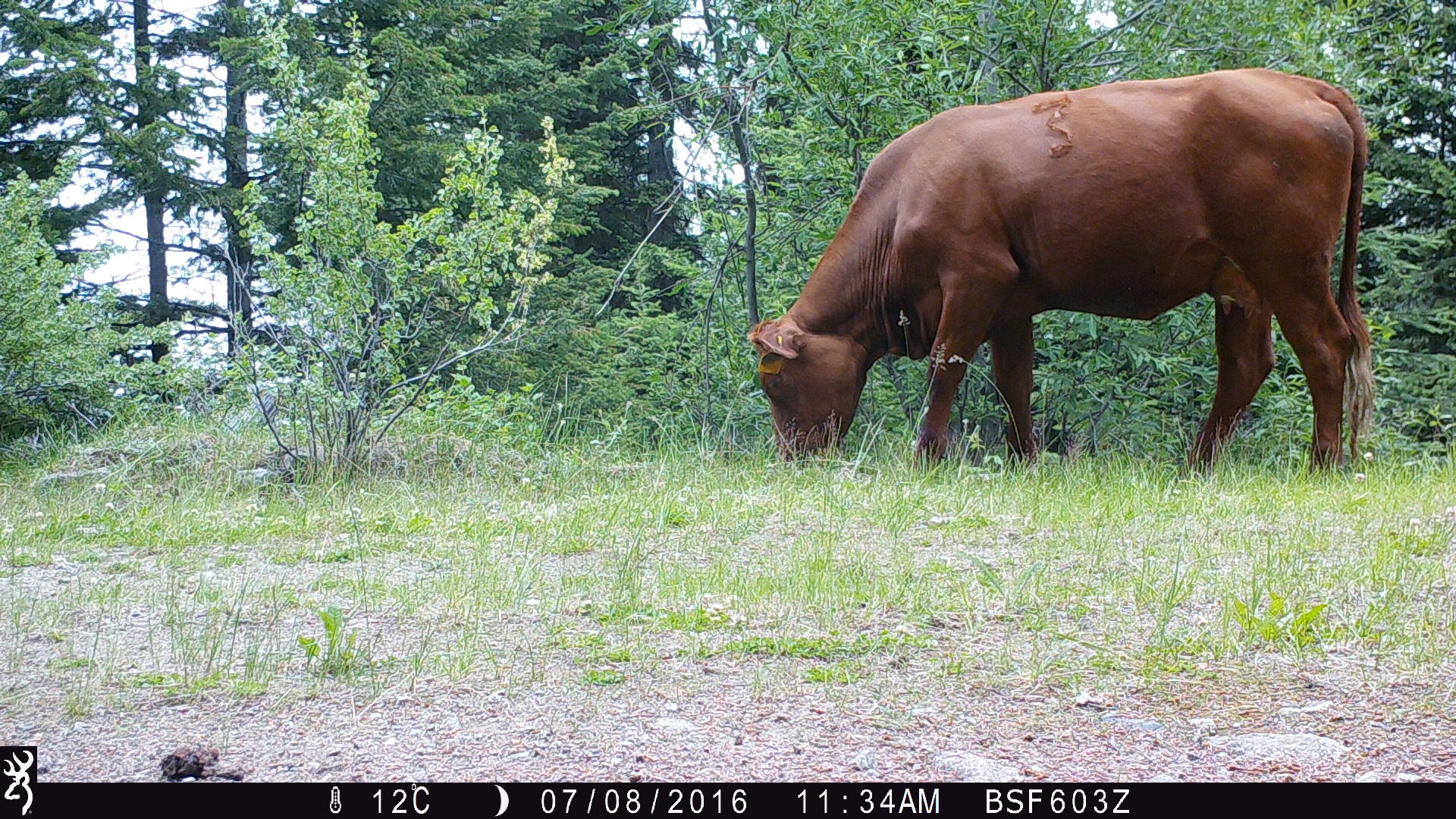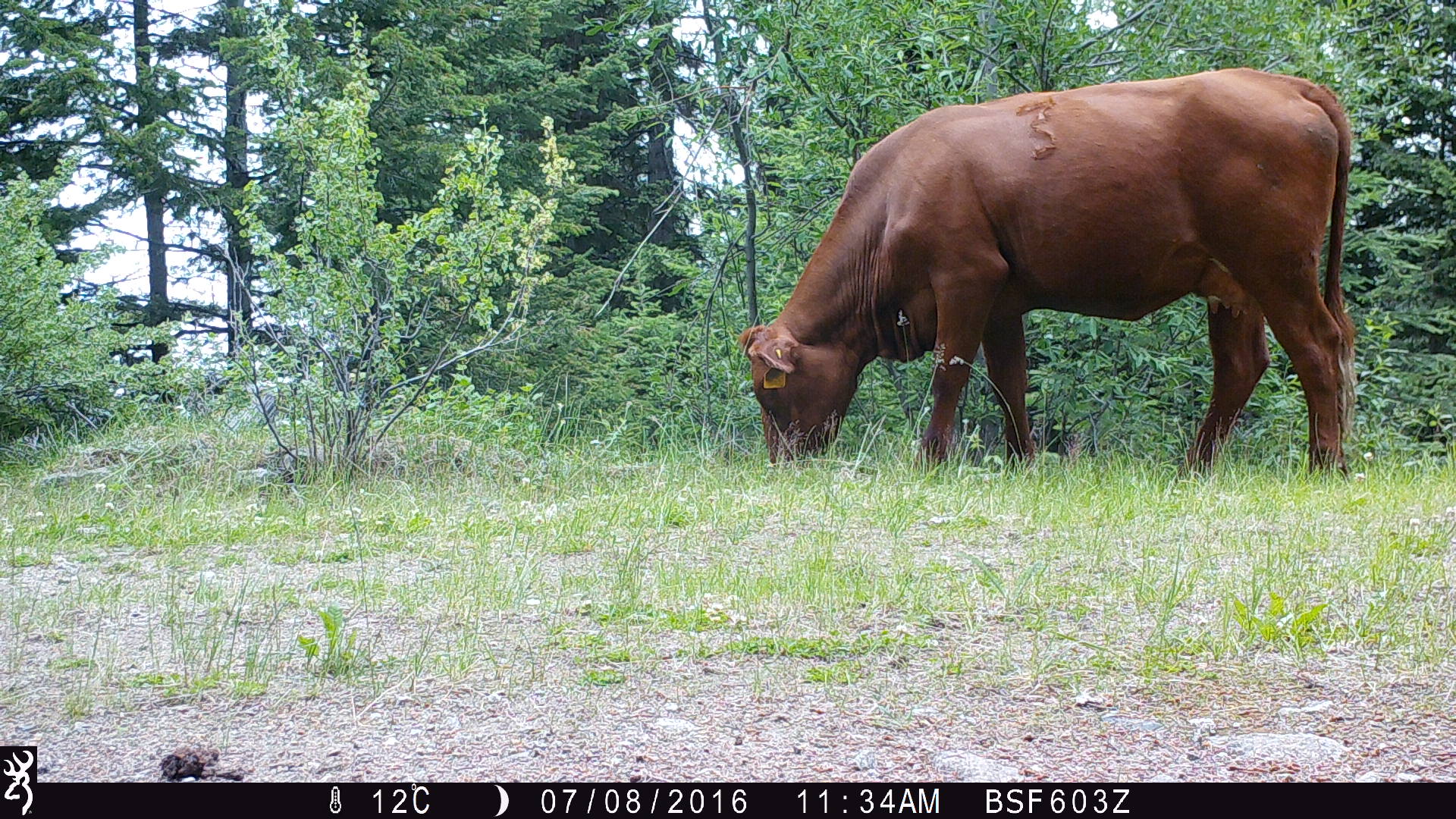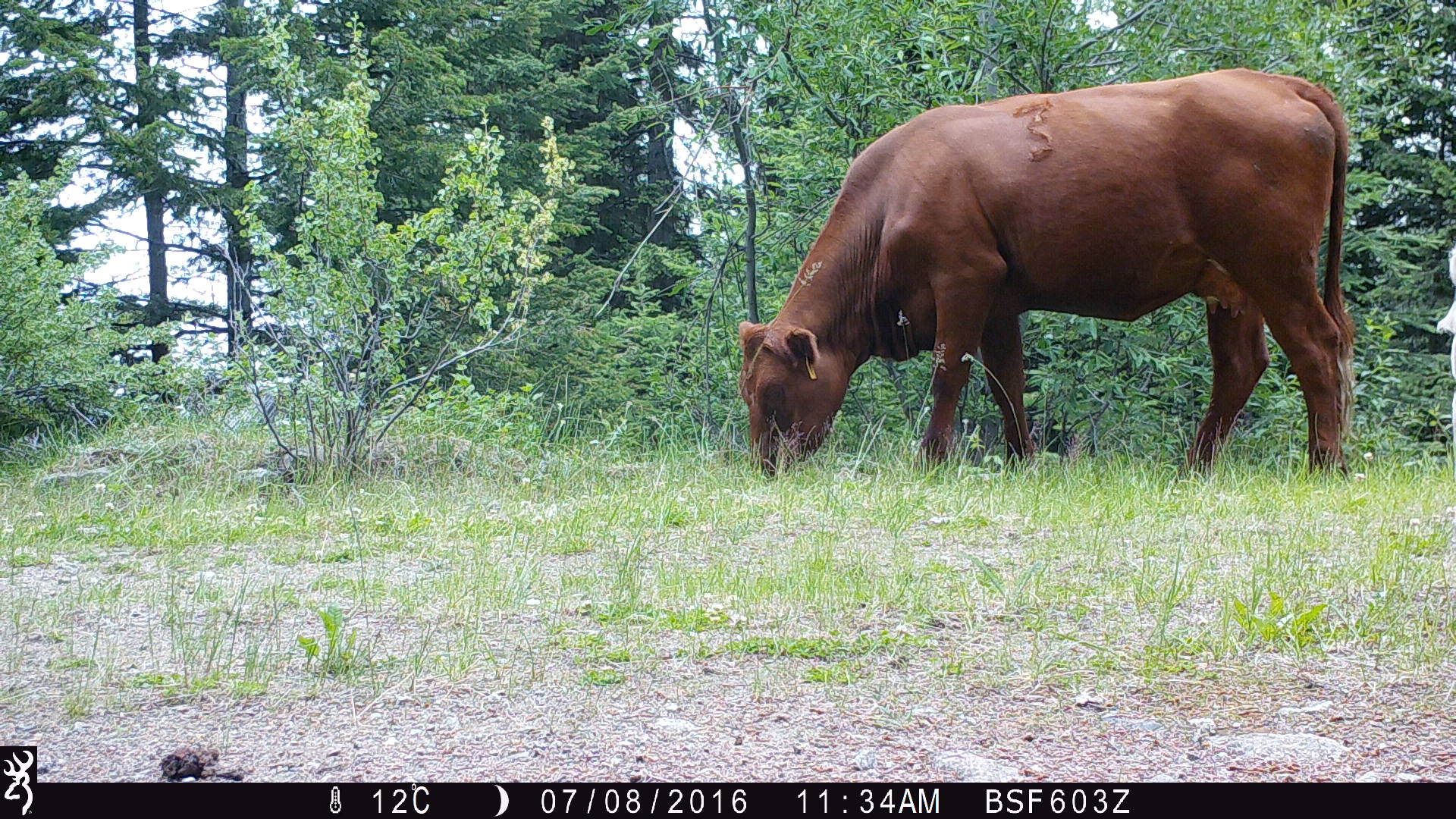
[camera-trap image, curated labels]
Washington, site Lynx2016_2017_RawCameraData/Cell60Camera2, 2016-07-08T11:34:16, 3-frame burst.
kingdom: Animalia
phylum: Chordata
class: Mammalia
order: Artiodactyla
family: Bovidae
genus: Bos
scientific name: Bos taurus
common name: domestic cattle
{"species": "domestic cattle (Bos taurus)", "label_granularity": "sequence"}